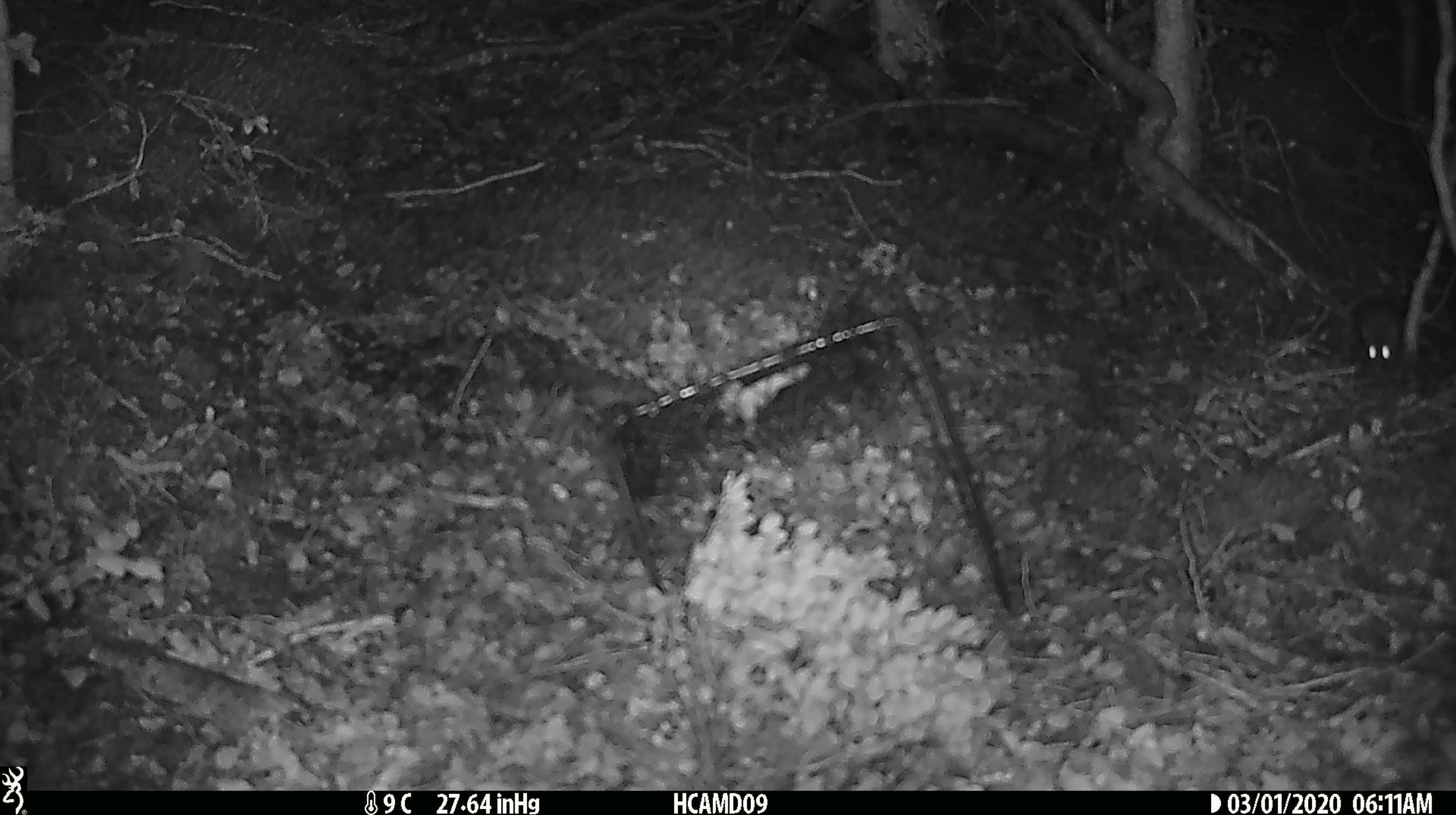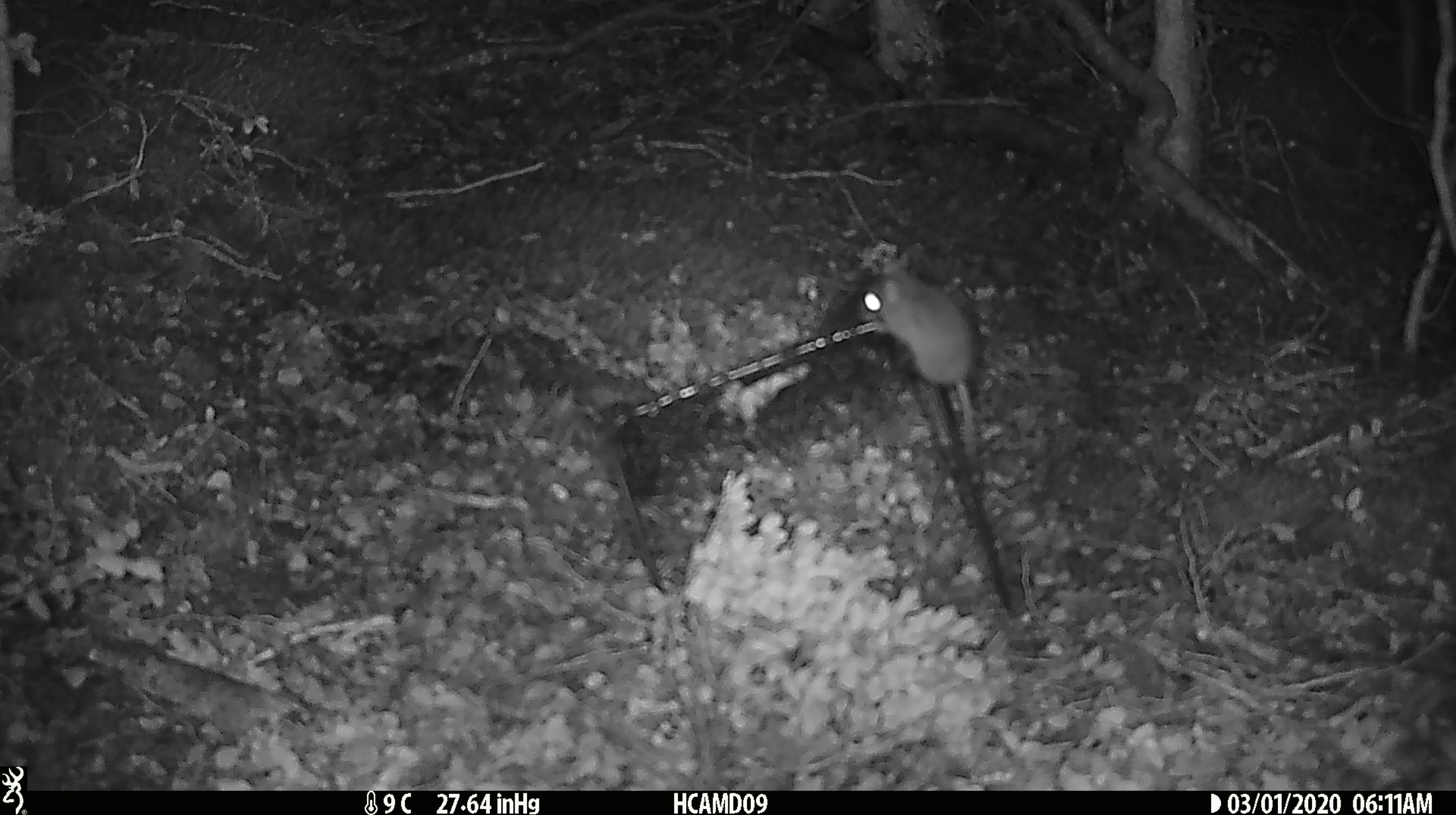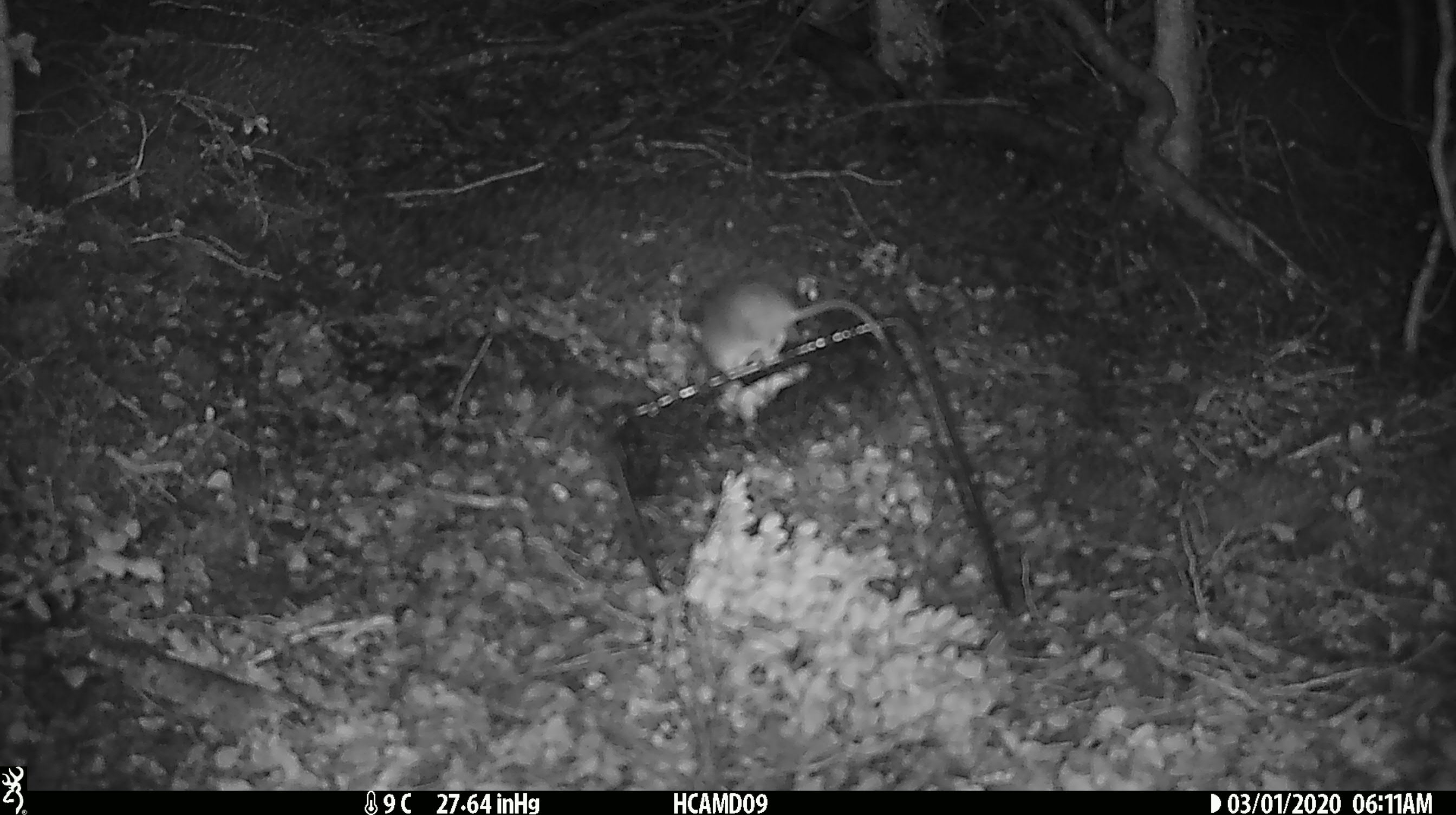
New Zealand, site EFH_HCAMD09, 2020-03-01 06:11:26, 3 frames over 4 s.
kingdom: Animalia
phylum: Chordata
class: Mammalia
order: Rodentia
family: Muridae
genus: Mus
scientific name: Mus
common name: mouse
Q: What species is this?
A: Mouse (Mus).